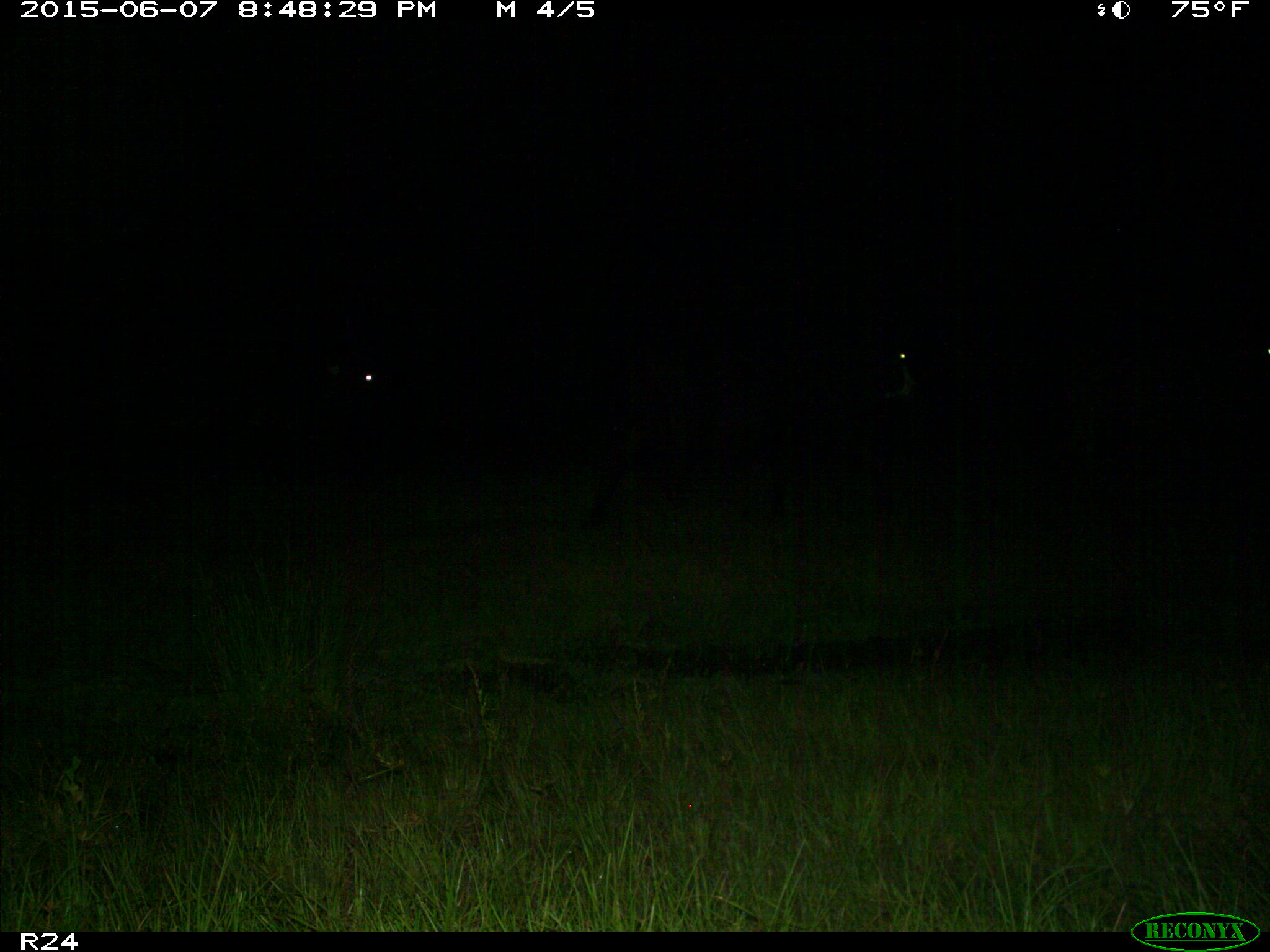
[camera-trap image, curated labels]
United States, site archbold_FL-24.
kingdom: Animalia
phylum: Chordata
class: Mammalia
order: Artiodactyla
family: Bovidae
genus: Bos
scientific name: Bos taurus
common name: domestic cow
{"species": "Bos taurus (domestic cow)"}